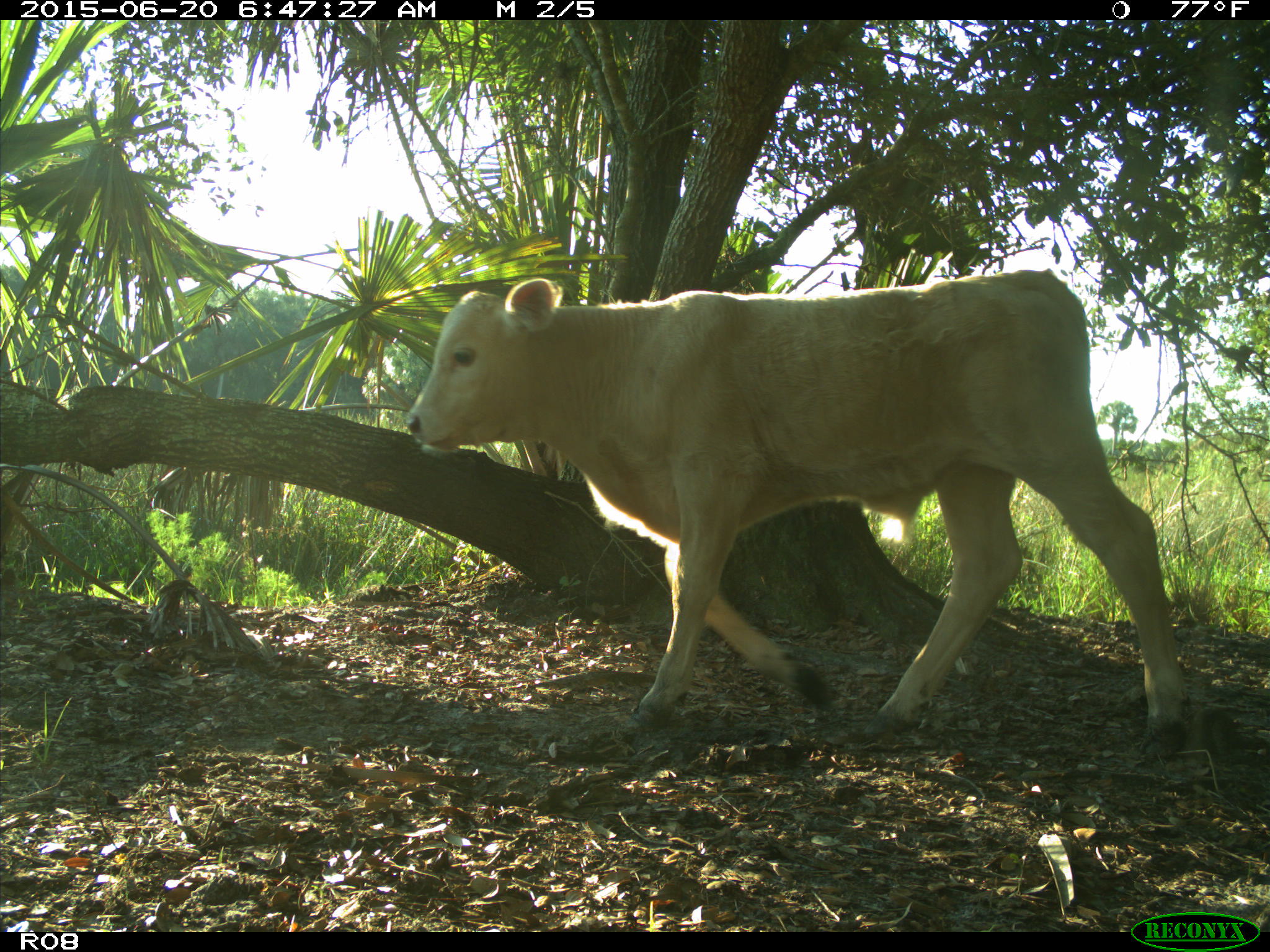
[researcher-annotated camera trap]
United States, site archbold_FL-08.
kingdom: Animalia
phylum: Chordata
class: Mammalia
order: Artiodactyla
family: Bovidae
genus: Bos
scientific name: Bos taurus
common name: domestic cow